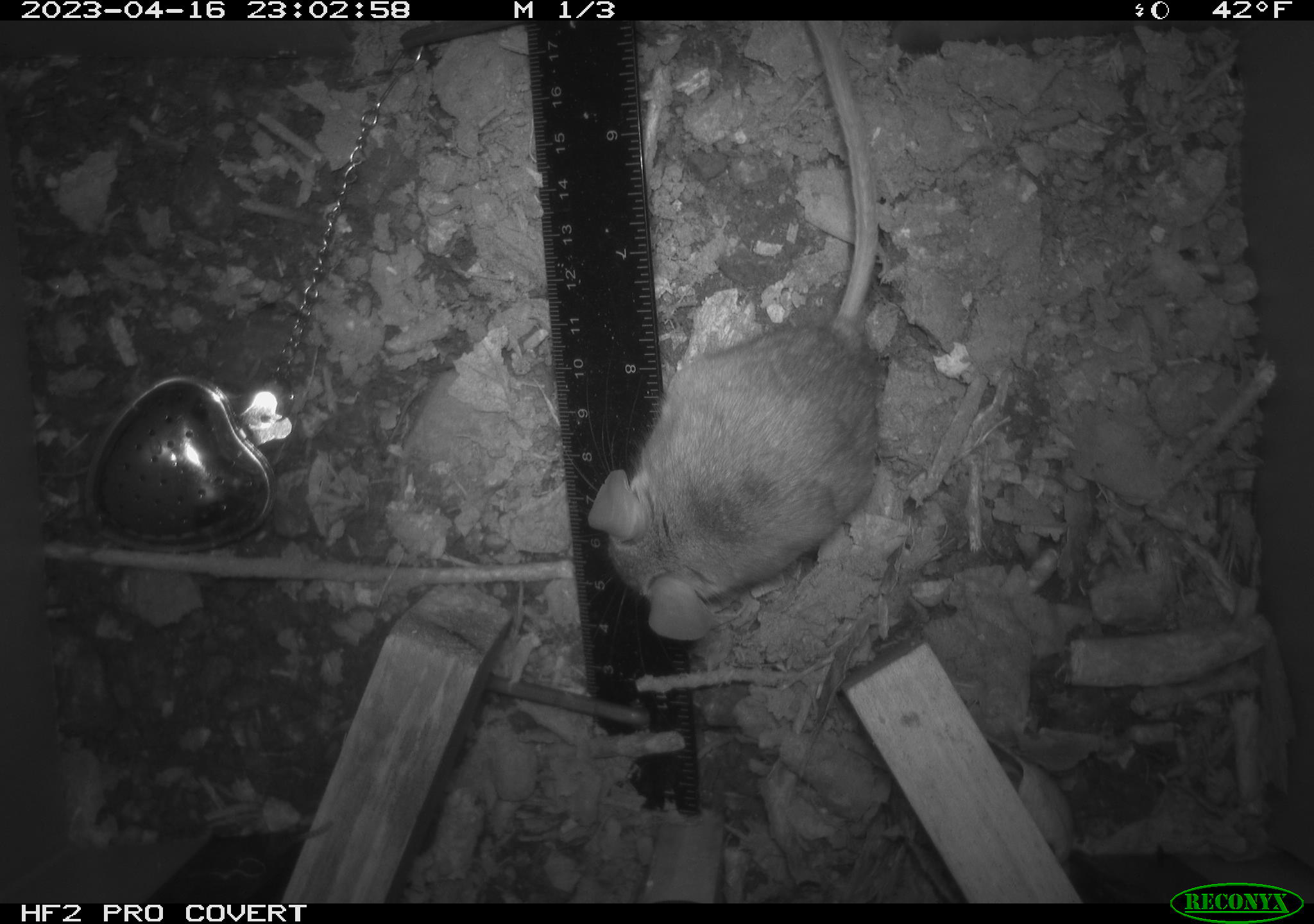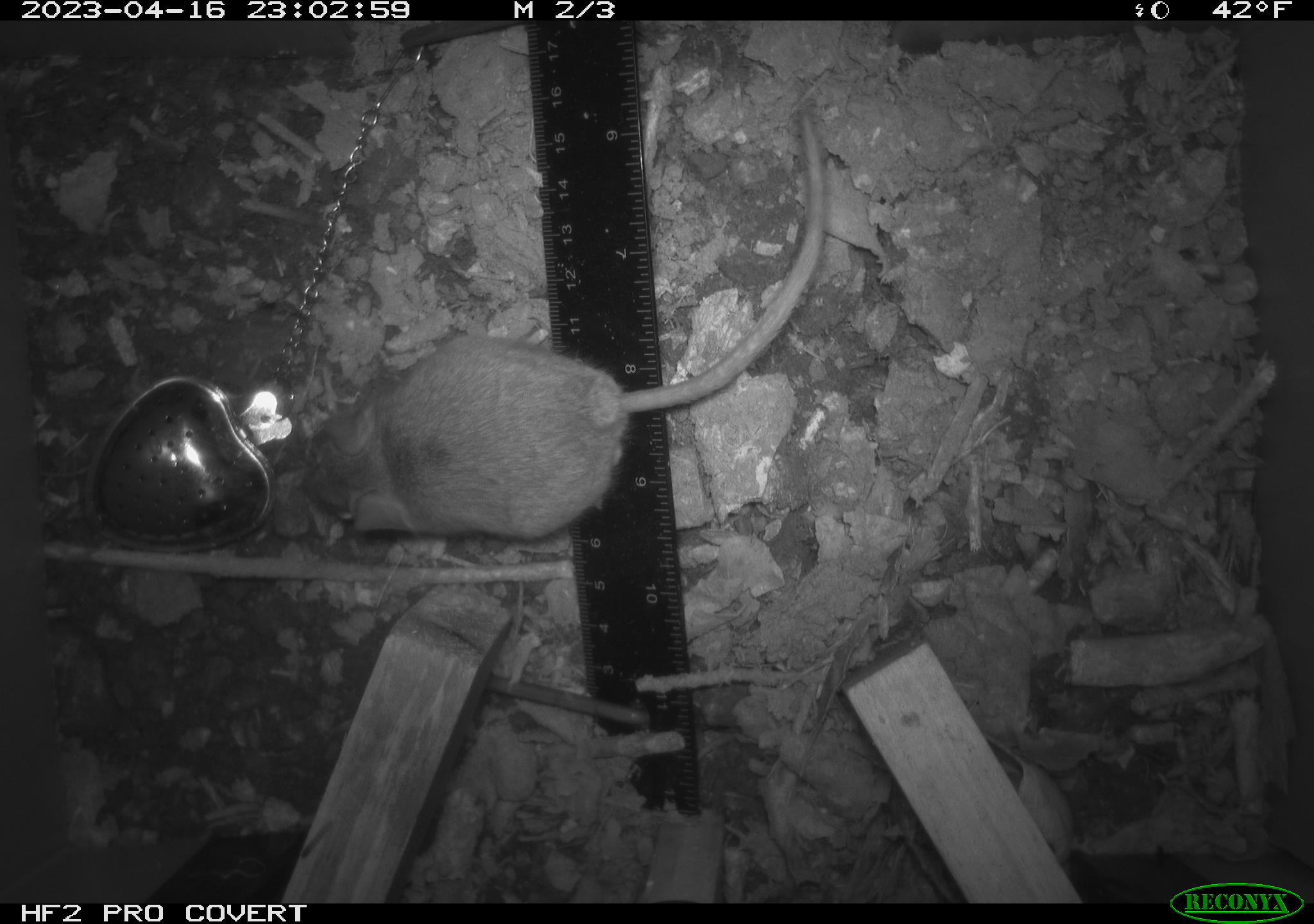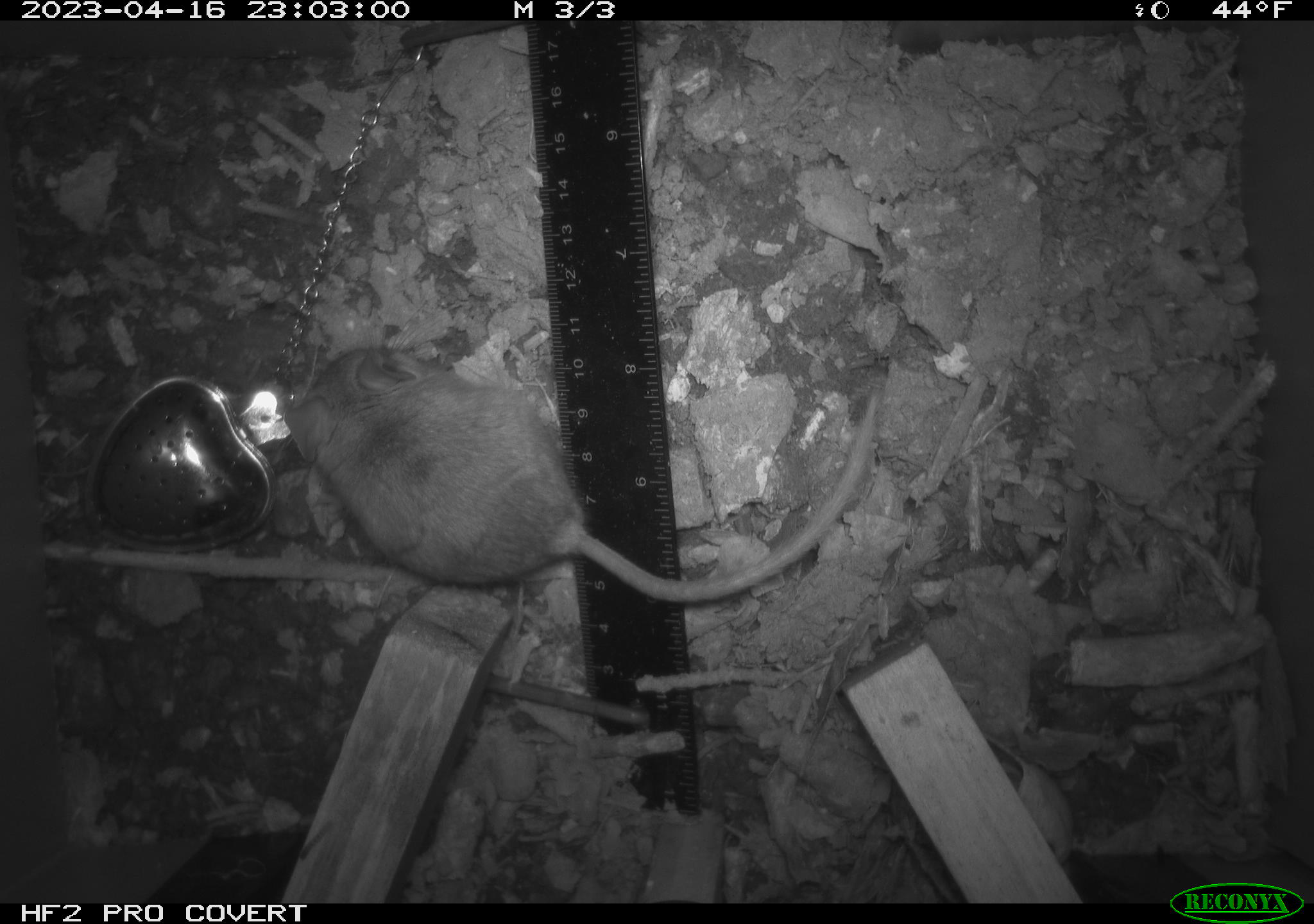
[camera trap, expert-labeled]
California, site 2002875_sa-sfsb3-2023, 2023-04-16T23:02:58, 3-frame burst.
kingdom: Animalia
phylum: Chordata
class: Mammalia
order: Rodentia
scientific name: Rodentia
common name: mouse species